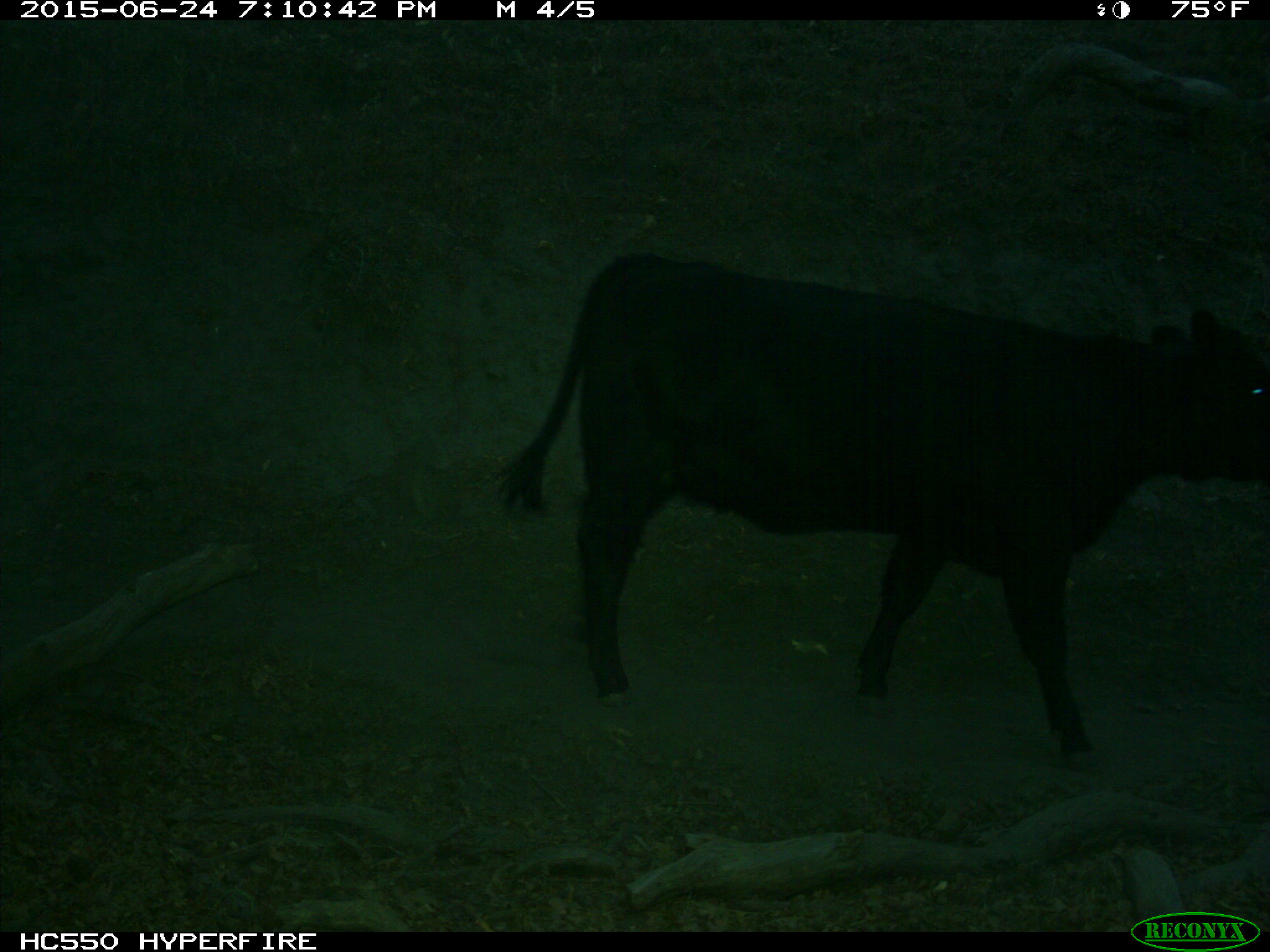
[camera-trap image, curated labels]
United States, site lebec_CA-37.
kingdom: Animalia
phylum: Chordata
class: Mammalia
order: Artiodactyla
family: Bovidae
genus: Bos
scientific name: Bos taurus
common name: domestic cow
Bos taurus (domestic cow).